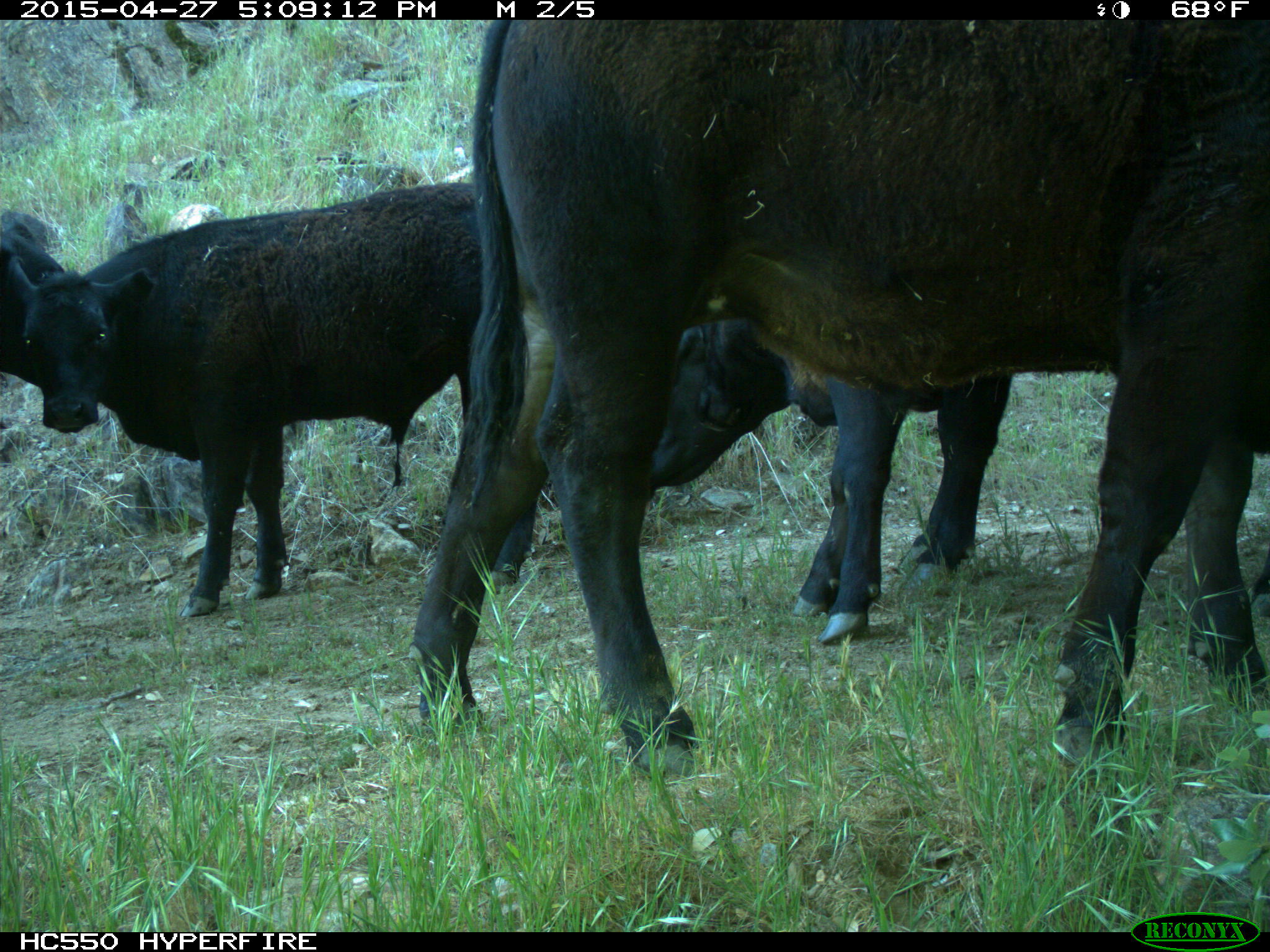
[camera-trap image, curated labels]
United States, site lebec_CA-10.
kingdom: Animalia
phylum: Chordata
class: Mammalia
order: Artiodactyla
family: Bovidae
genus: Bos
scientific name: Bos taurus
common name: domestic cow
Bos taurus (domestic cow).